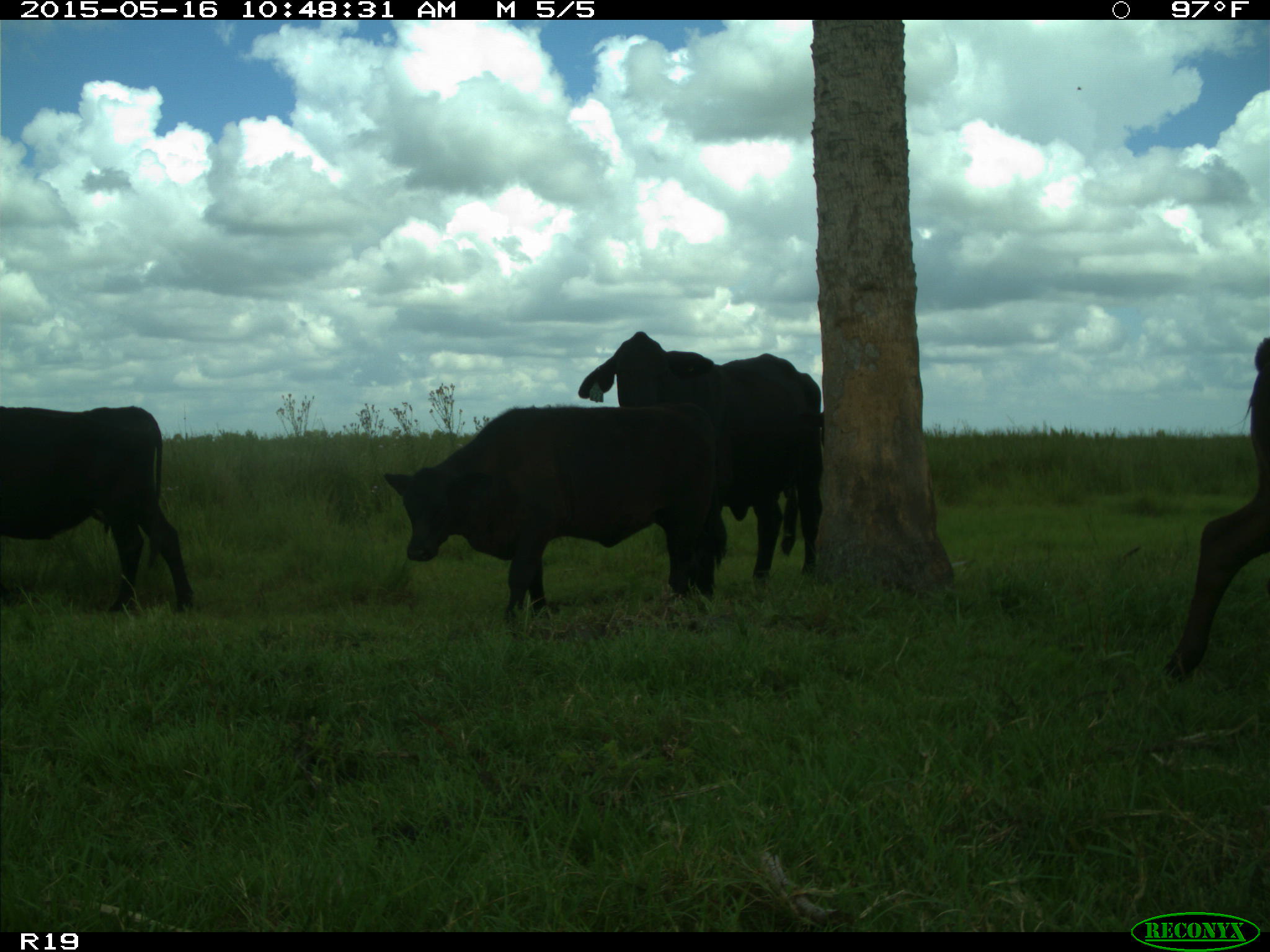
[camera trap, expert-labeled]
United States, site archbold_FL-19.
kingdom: Animalia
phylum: Chordata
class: Mammalia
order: Artiodactyla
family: Bovidae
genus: Bos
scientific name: Bos taurus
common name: domestic cow